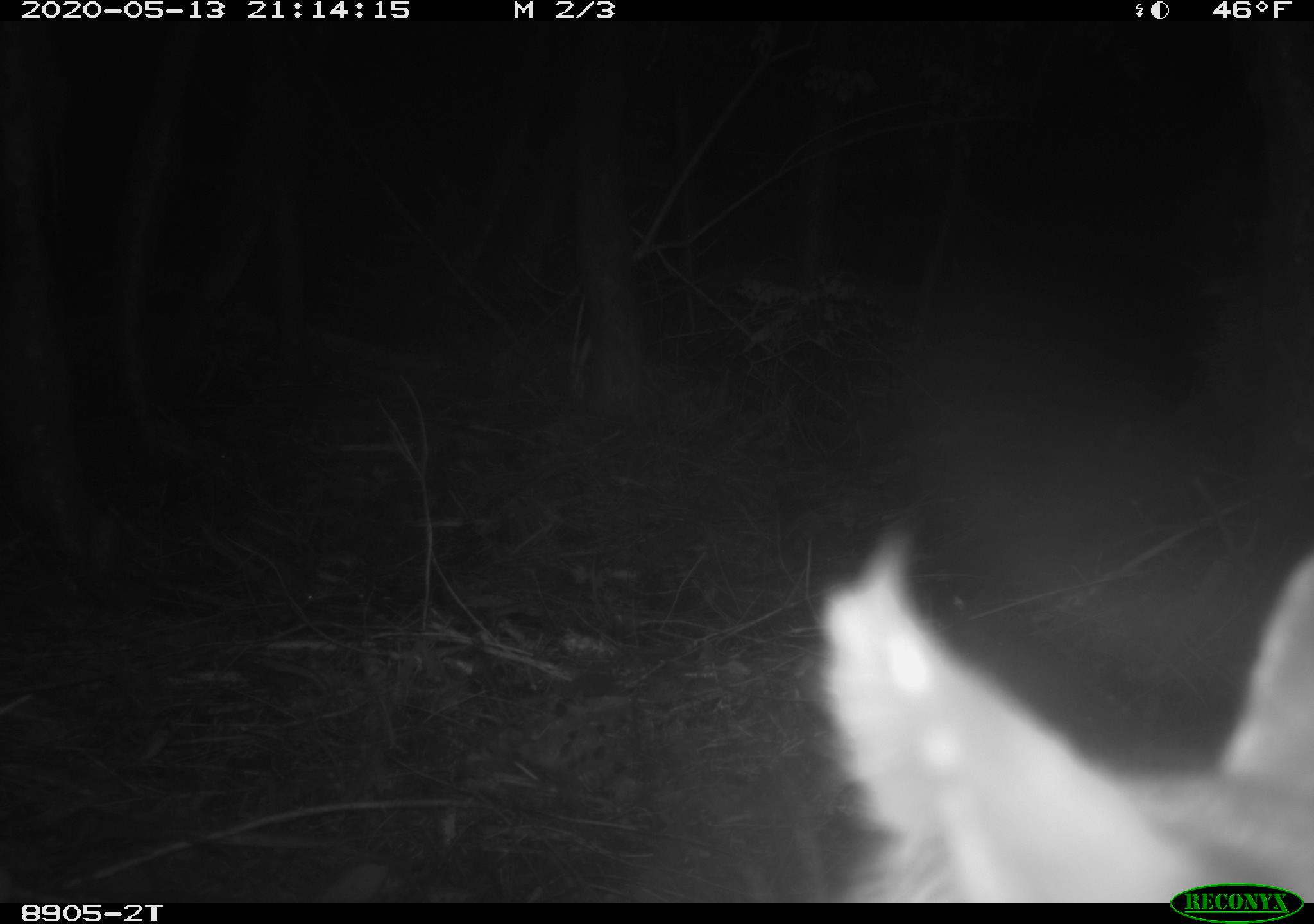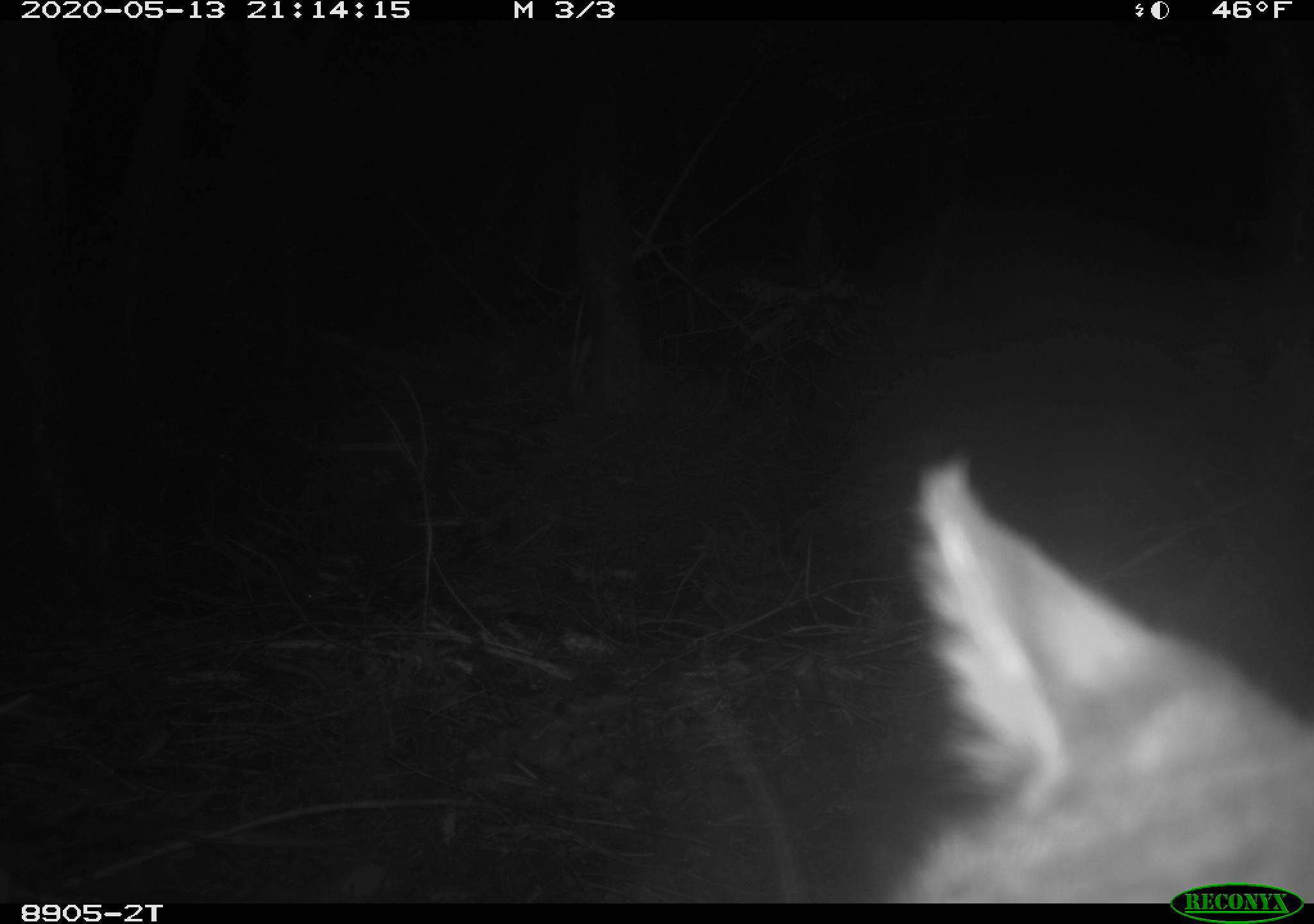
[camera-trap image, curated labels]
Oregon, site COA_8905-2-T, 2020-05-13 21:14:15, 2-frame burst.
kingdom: Animalia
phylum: Chordata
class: Mammalia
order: Carnivora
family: Felidae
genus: Lynx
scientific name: Lynx rufus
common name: bobcat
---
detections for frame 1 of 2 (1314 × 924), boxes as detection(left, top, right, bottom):
bobcat: detection(802, 498, 1310, 876)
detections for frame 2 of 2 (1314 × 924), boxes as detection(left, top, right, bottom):
bobcat: detection(871, 412, 1307, 879)